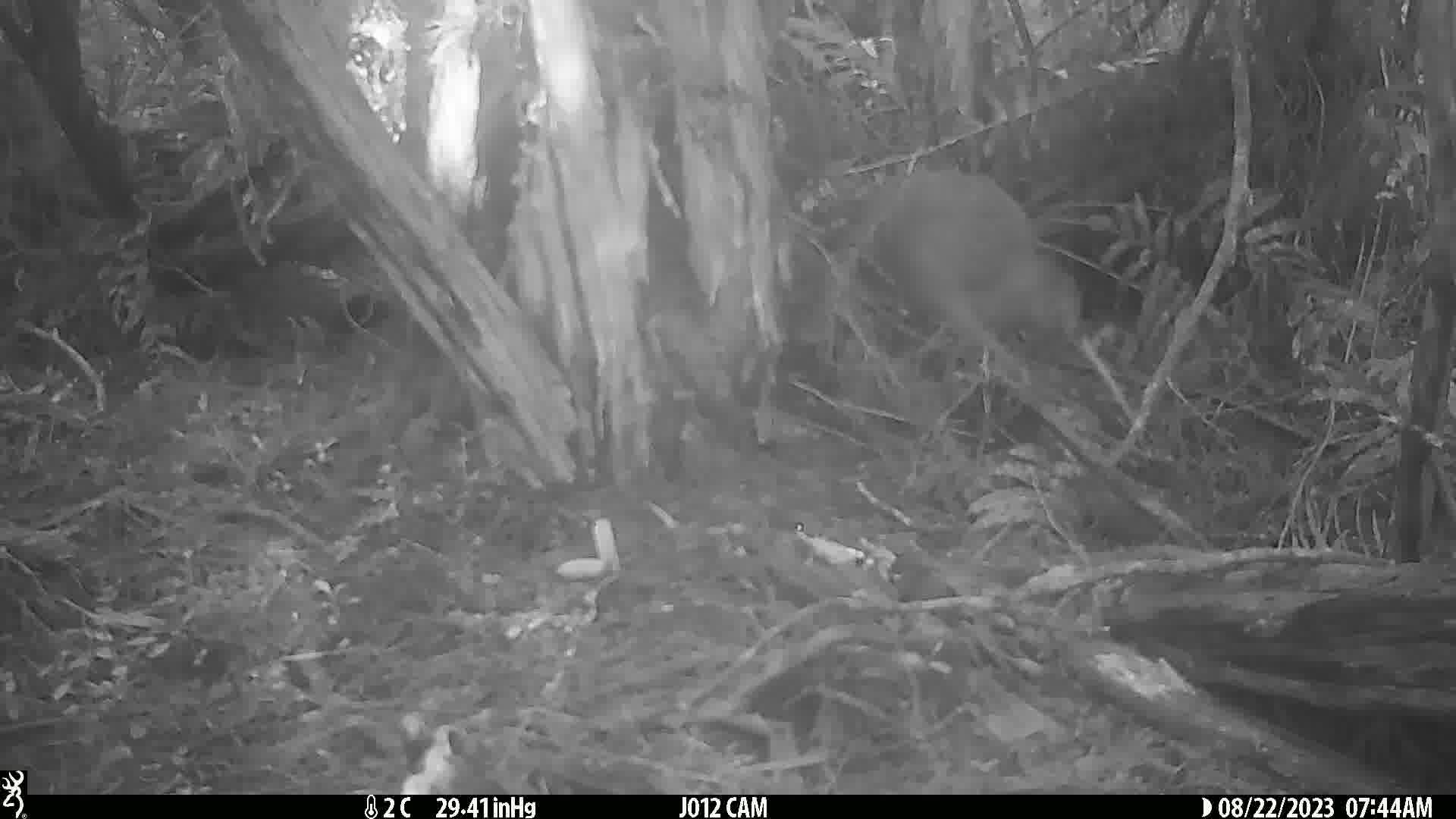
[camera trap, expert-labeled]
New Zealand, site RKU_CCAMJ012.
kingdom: Animalia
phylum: Chordata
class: Aves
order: Apterygiformes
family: Apterygidae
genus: Apteryx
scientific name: Apteryx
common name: kiwi